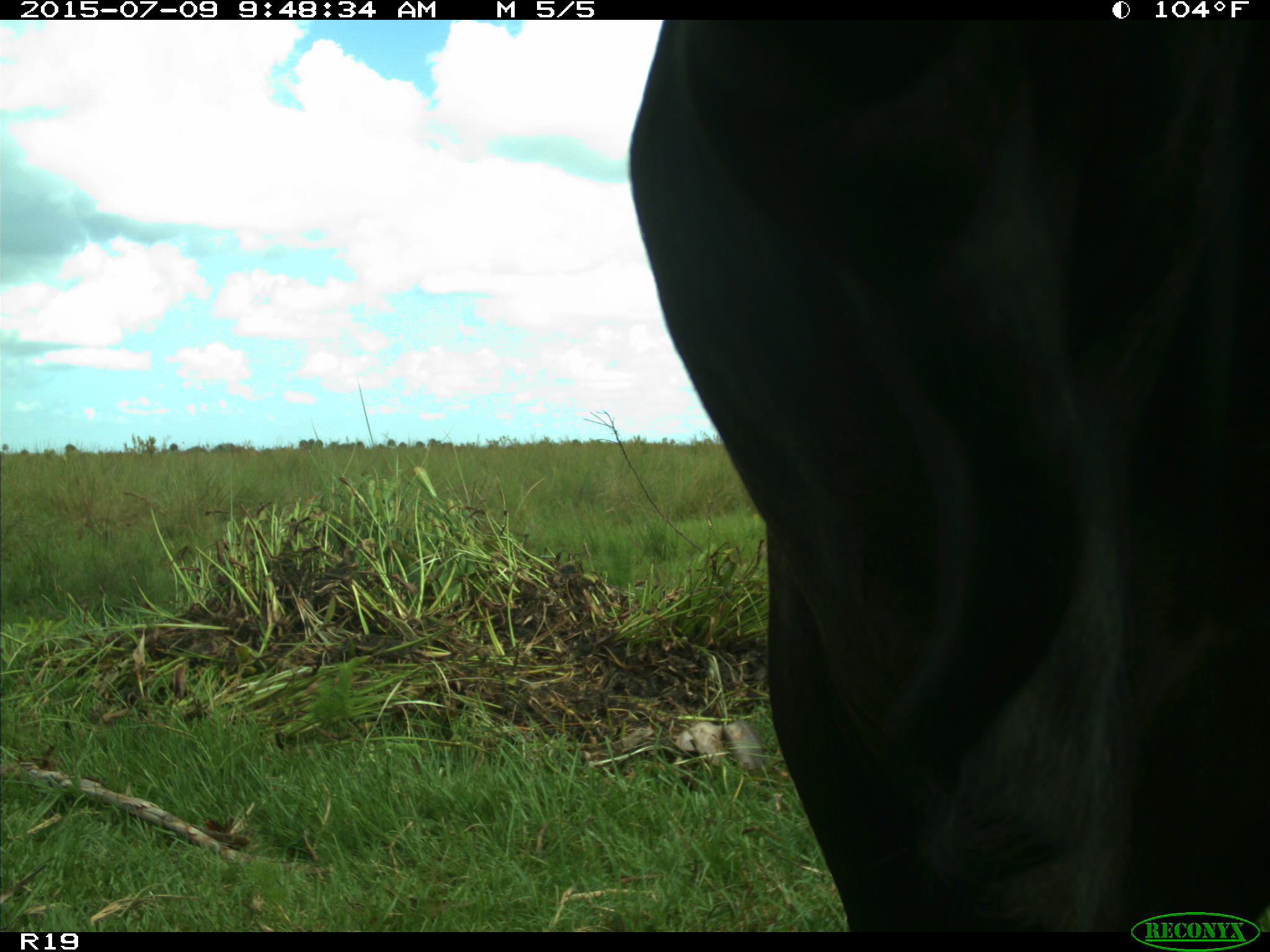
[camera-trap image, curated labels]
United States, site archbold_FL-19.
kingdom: Animalia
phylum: Chordata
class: Mammalia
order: Artiodactyla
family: Bovidae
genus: Bos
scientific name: Bos taurus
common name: domestic cow